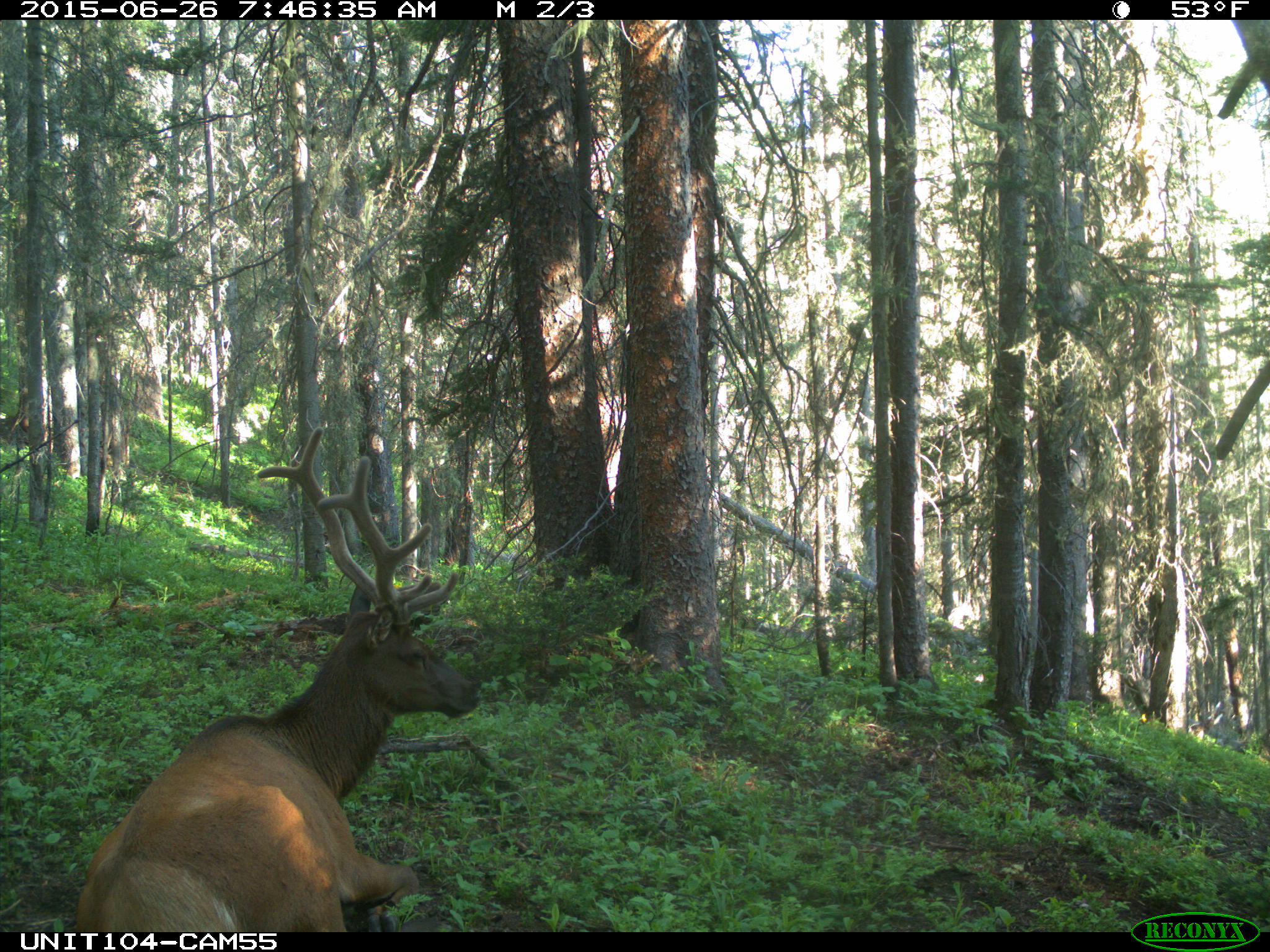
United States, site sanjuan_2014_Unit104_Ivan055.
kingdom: Animalia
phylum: Chordata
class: Mammalia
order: Artiodactyla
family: Cervidae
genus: Cervus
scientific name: Cervus elaphus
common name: red deer